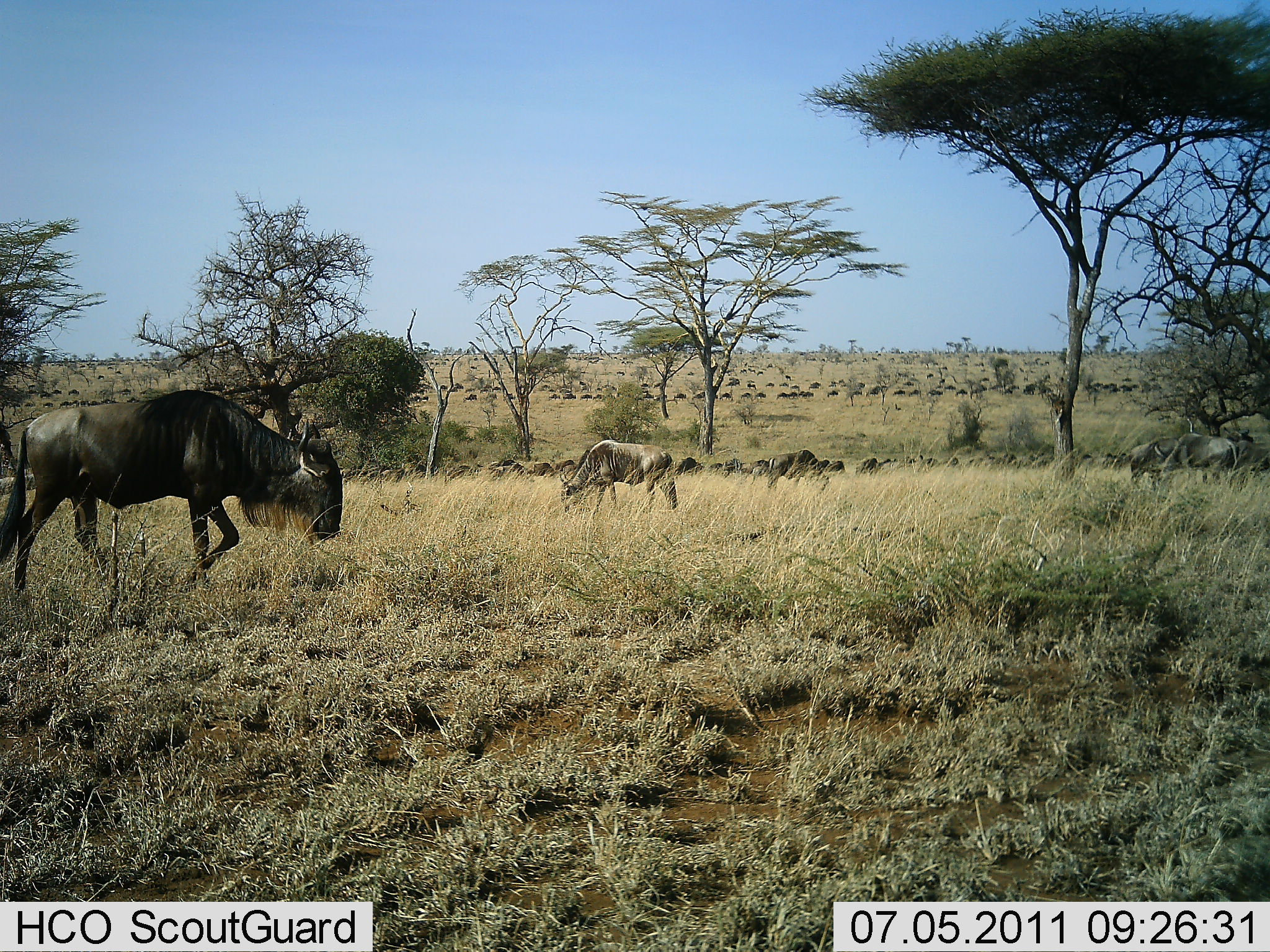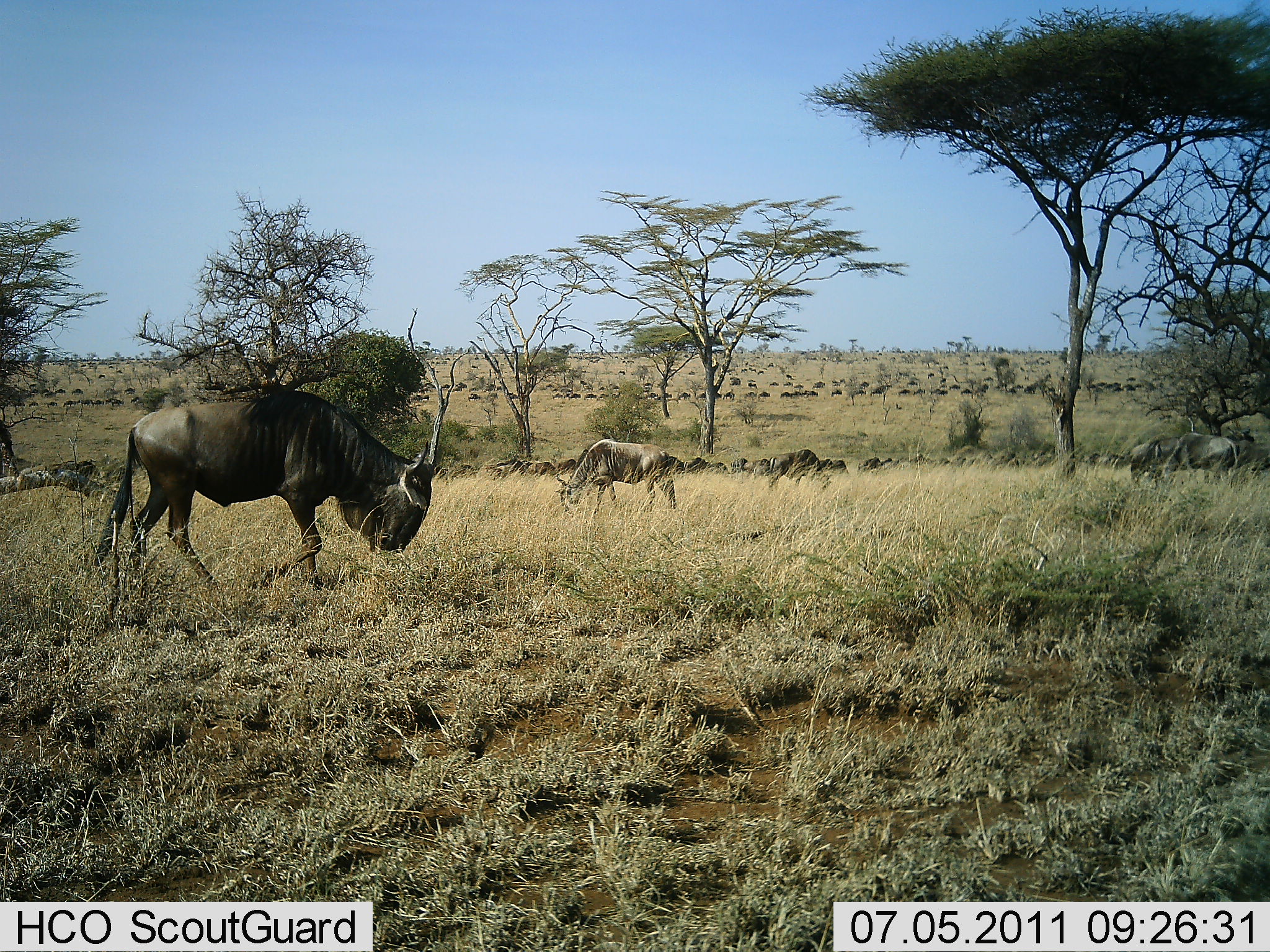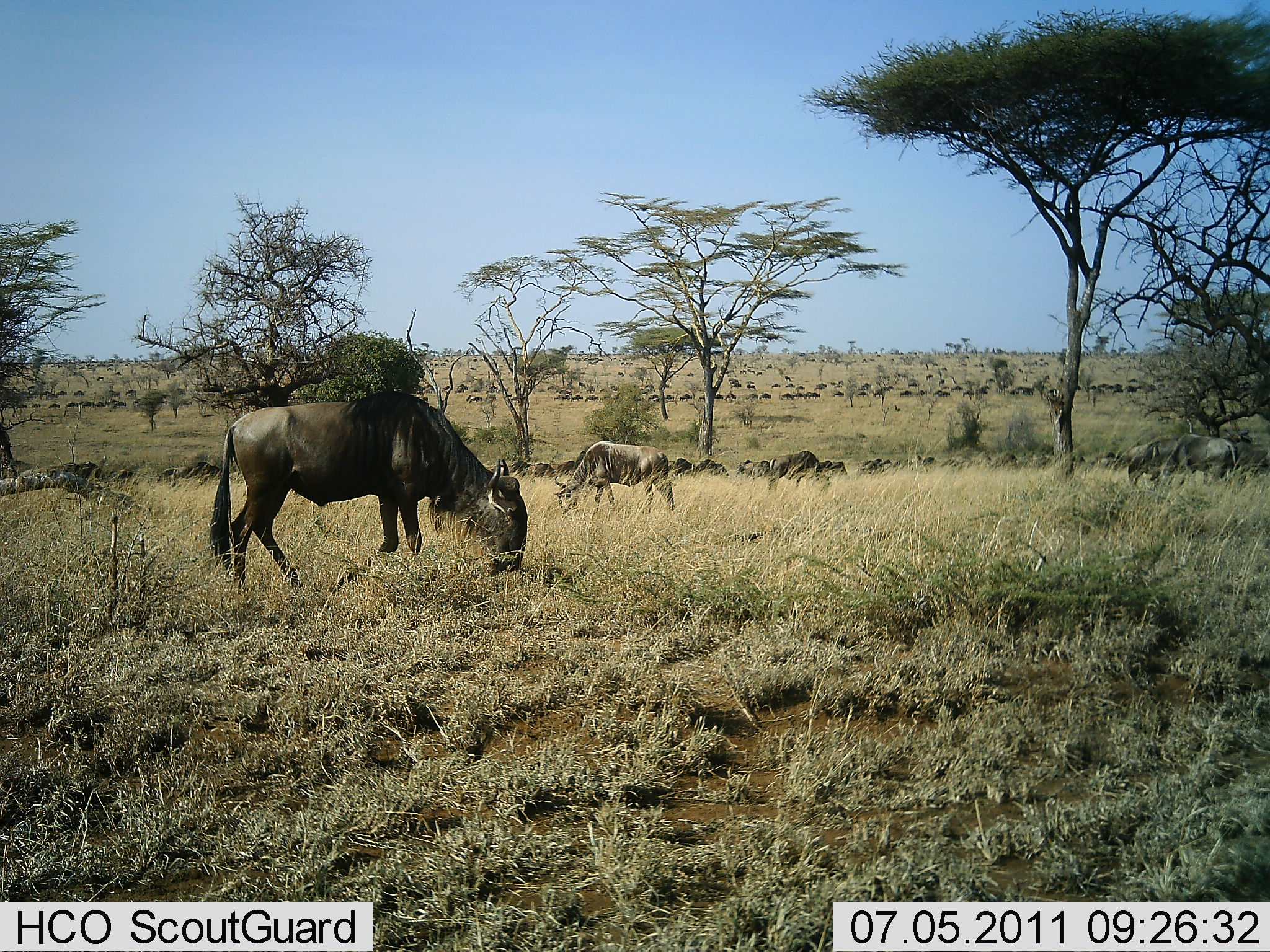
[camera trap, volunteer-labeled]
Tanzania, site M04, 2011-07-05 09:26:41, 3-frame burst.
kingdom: Animalia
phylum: Chordata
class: Mammalia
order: Artiodactyla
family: Bovidae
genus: Connochaetes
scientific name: Connochaetes taurinus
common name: blue wildebeest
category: wildebeest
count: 51+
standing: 25%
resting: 0%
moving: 75%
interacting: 8%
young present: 0%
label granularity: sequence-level